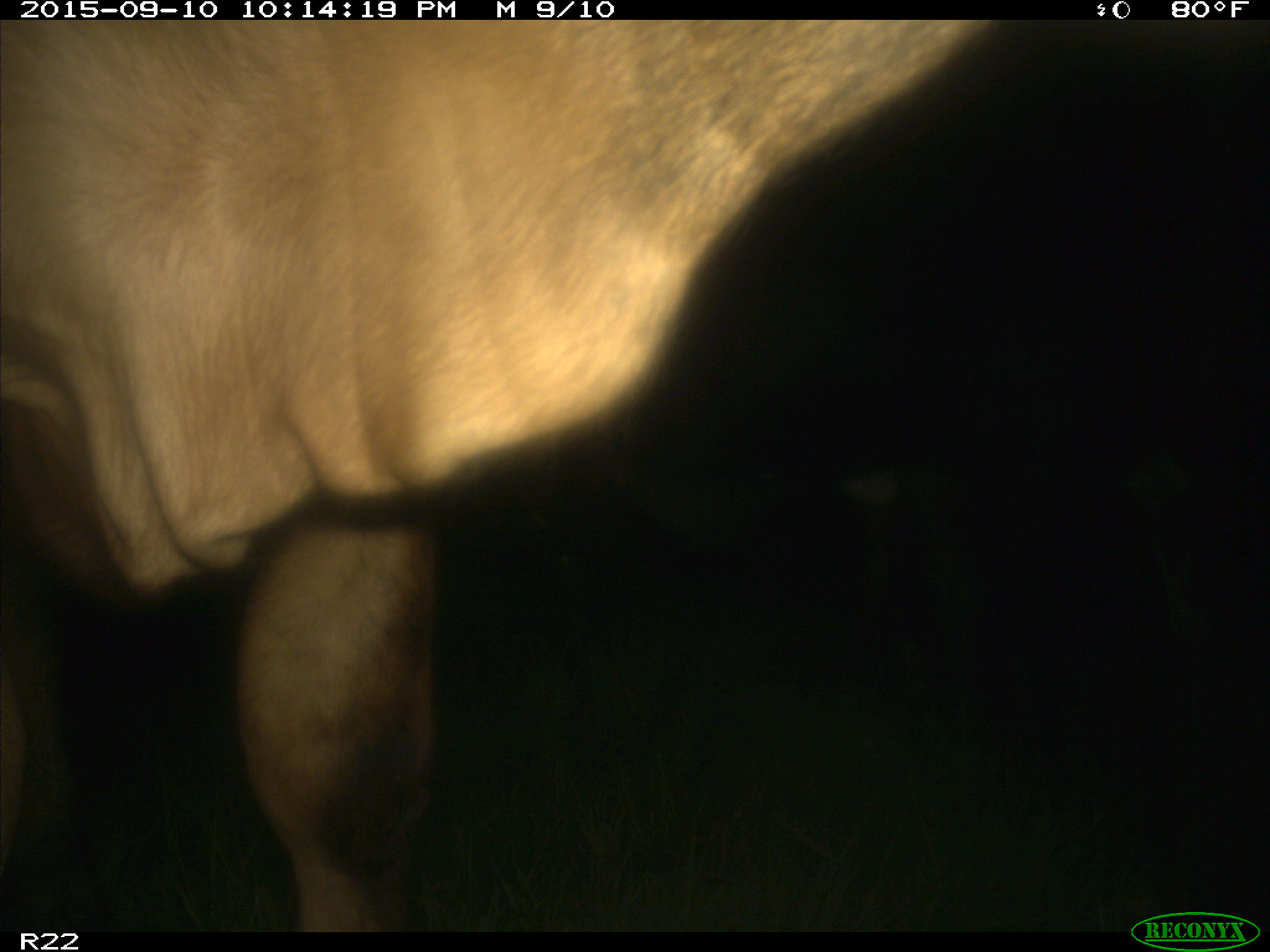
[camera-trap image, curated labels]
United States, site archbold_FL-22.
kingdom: Animalia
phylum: Chordata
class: Mammalia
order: Artiodactyla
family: Bovidae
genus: Bos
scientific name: Bos taurus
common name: domestic cow